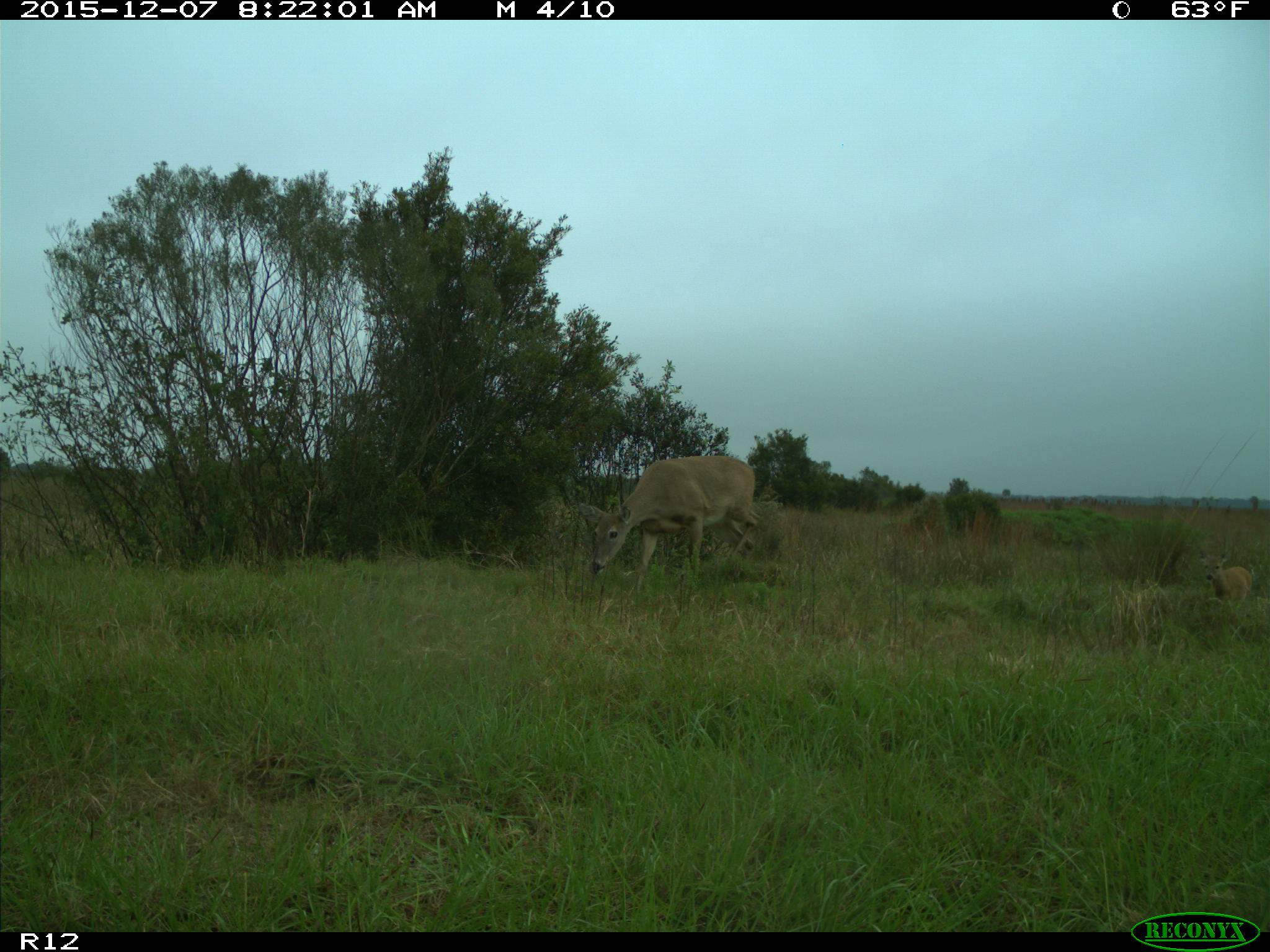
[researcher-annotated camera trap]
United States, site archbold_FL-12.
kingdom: Animalia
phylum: Chordata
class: Mammalia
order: Artiodactyla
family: Cervidae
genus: Odocoileus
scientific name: Odocoileus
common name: deer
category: unidentified deer